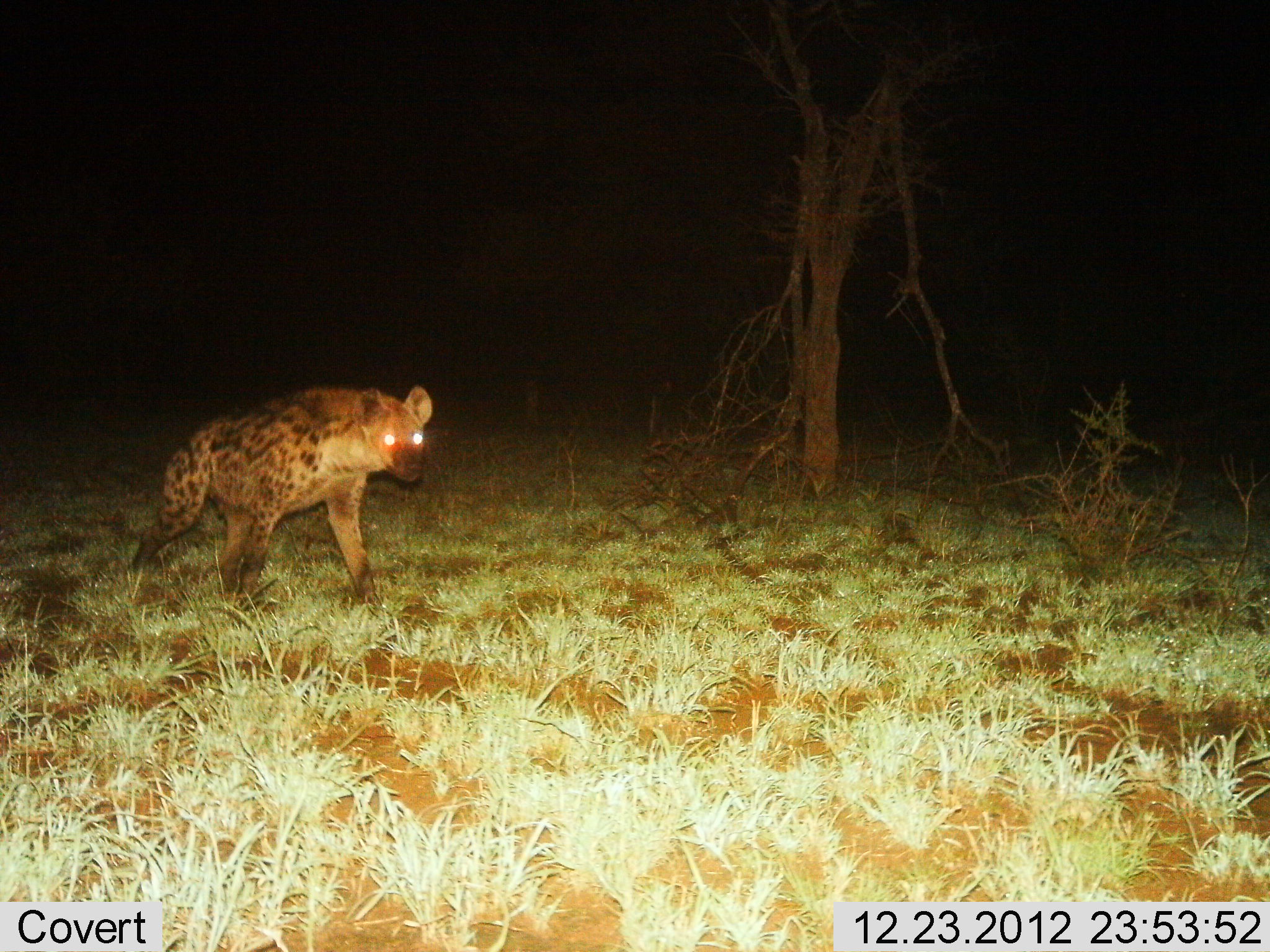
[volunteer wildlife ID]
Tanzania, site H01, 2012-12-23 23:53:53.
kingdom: Animalia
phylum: Chordata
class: Mammalia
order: Carnivora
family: Hyaenidae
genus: Crocuta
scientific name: Crocuta crocuta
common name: spotted hyena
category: hyenaspotted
Hyenaspotted (spotted hyena) (Crocuta crocuta), count 1. Behavior (volunteer vote fractions): standing 24%, resting 0%, moving 78%, interacting 0%. Young present (vote fraction): 0%. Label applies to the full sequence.